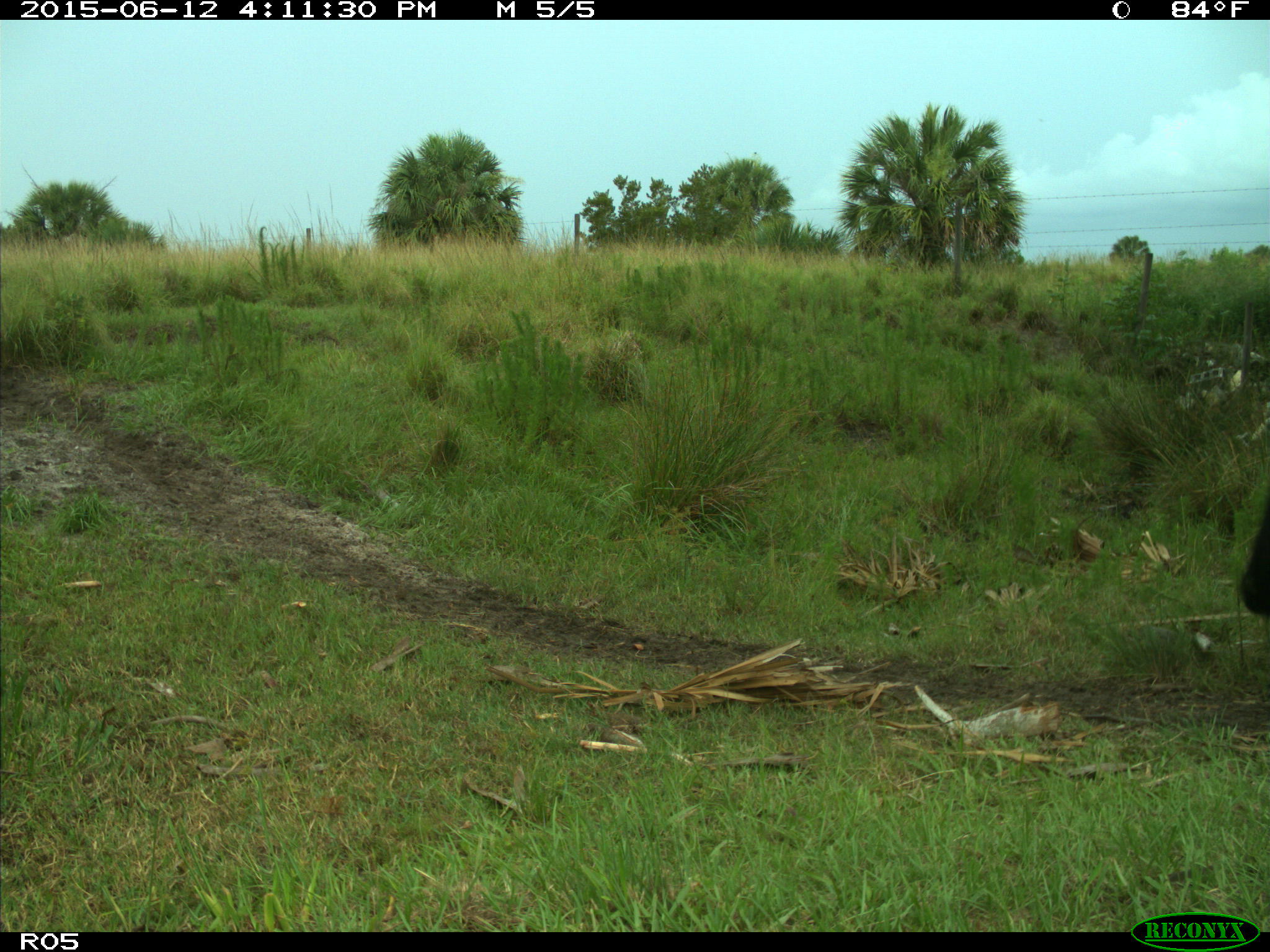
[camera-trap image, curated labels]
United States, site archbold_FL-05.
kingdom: Animalia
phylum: Chordata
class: Mammalia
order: Artiodactyla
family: Bovidae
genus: Bos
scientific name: Bos taurus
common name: domestic cow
Bos taurus (domestic cow).